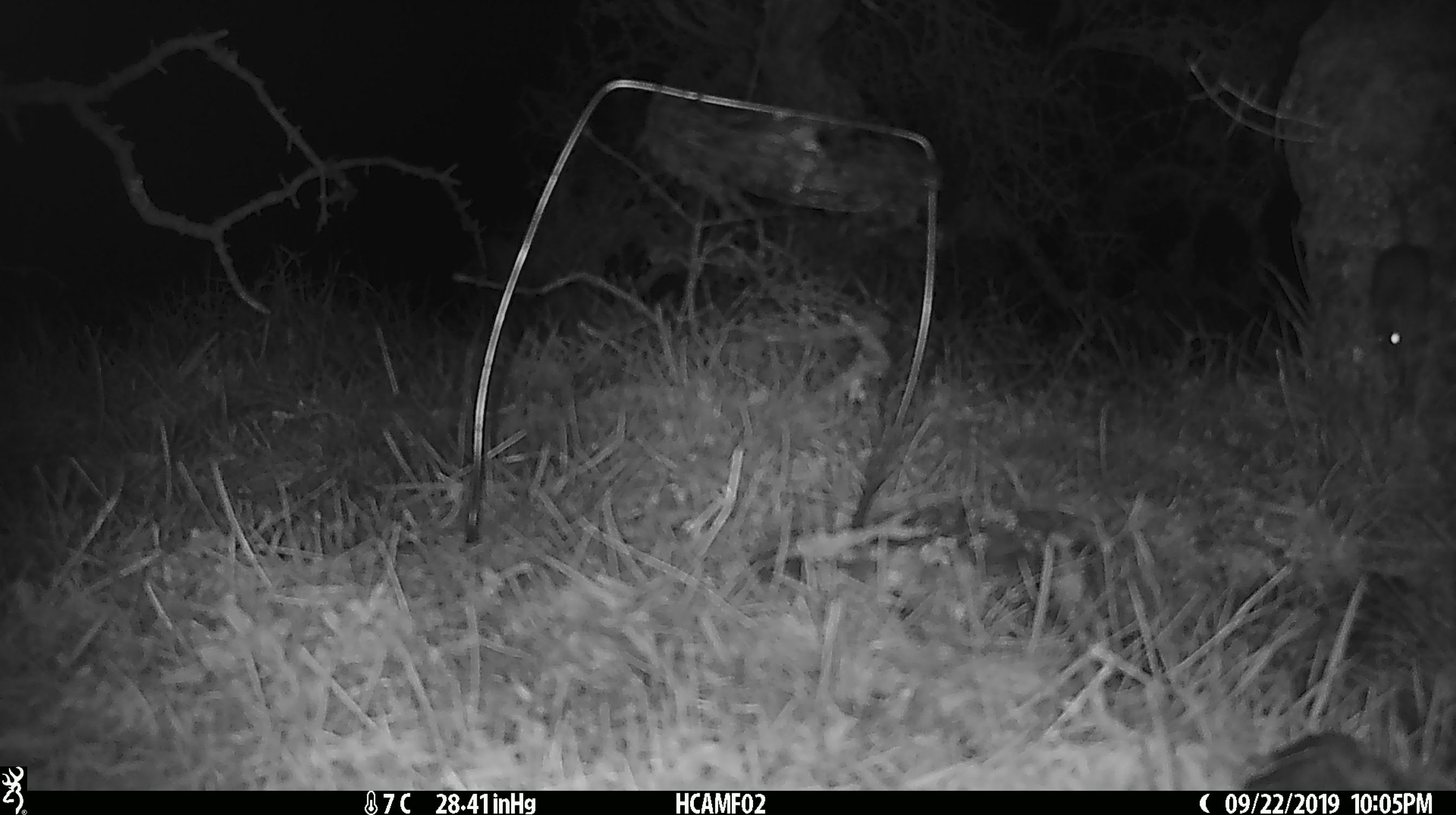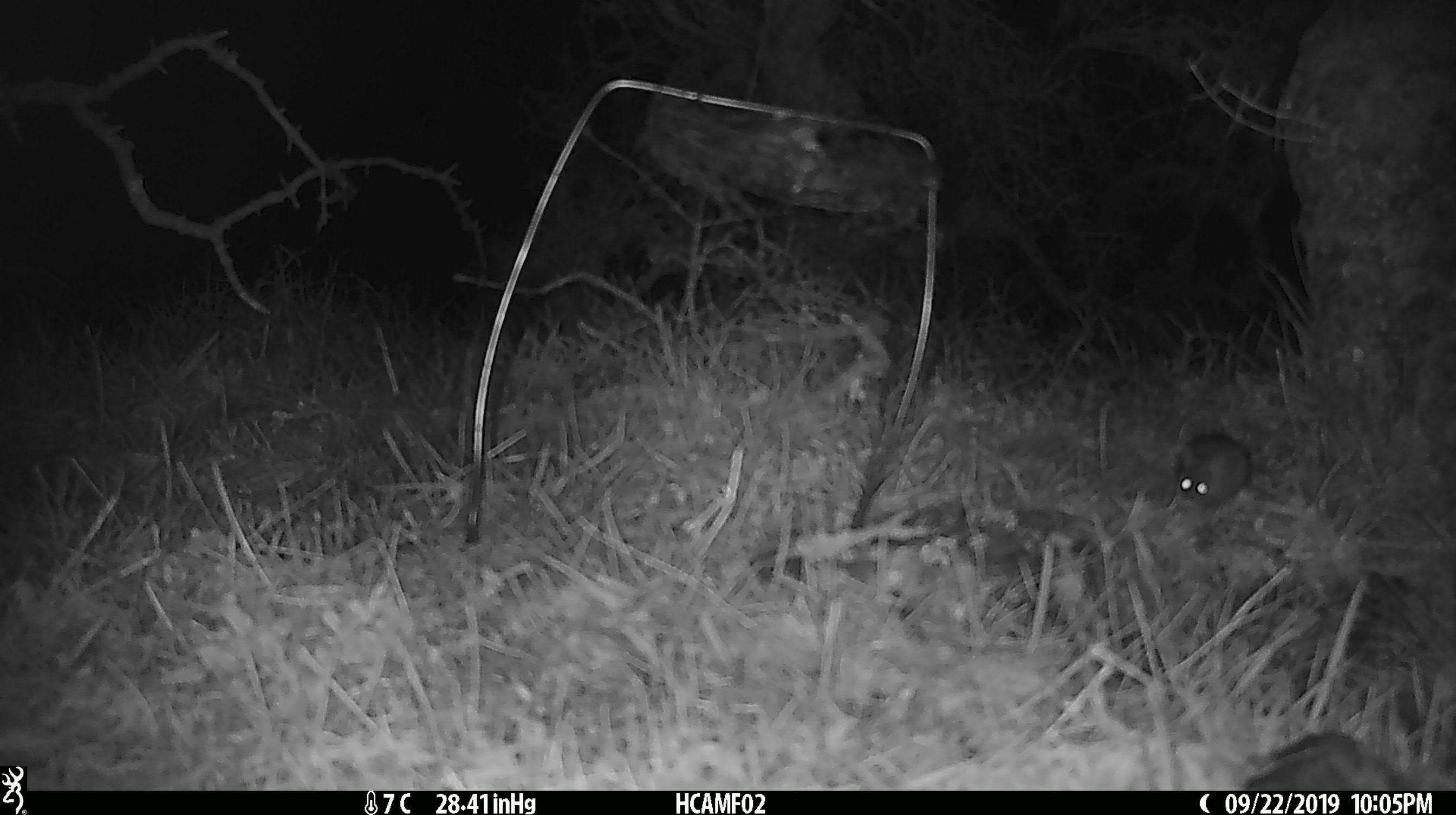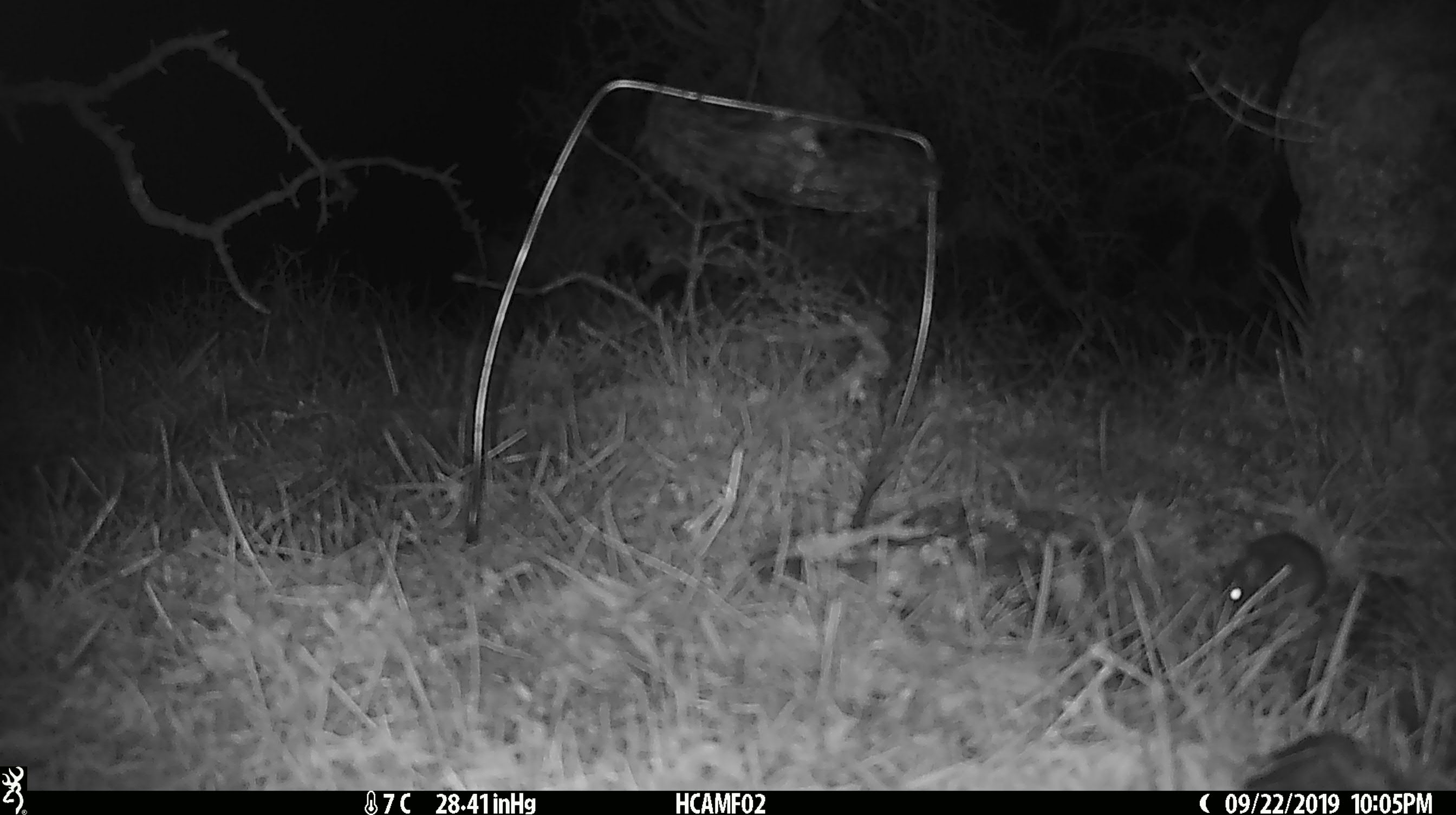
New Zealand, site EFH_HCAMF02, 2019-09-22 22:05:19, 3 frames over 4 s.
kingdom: Animalia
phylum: Chordata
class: Mammalia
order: Rodentia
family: Muridae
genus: Mus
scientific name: Mus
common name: mouse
Mouse (Mus).